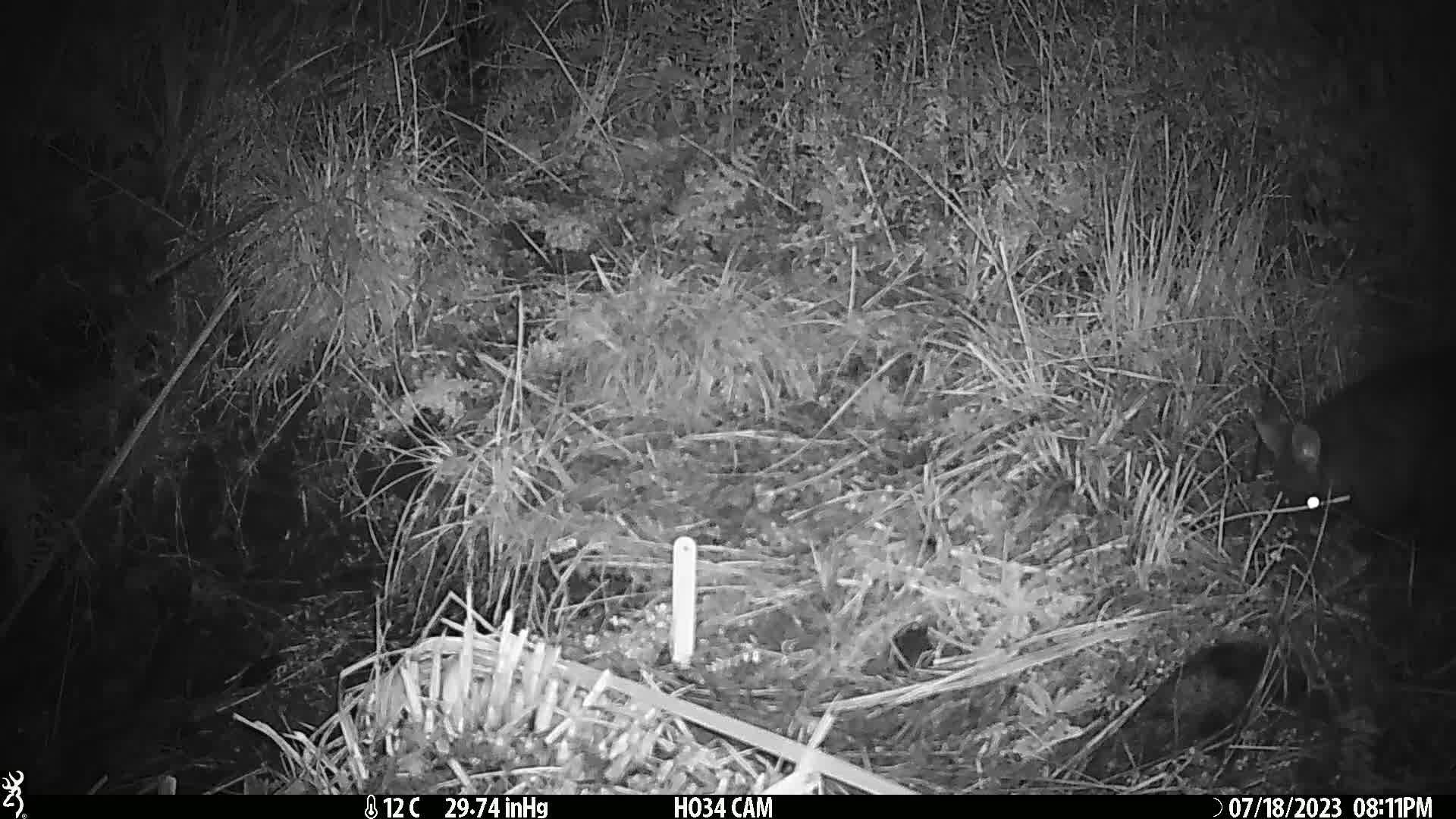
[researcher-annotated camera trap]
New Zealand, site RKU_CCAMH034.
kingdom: Animalia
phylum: Chordata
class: Mammalia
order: Diprotodontia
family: Phalangeridae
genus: Trichosurus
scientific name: Trichosurus vulpecula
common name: common brushtail possum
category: possum